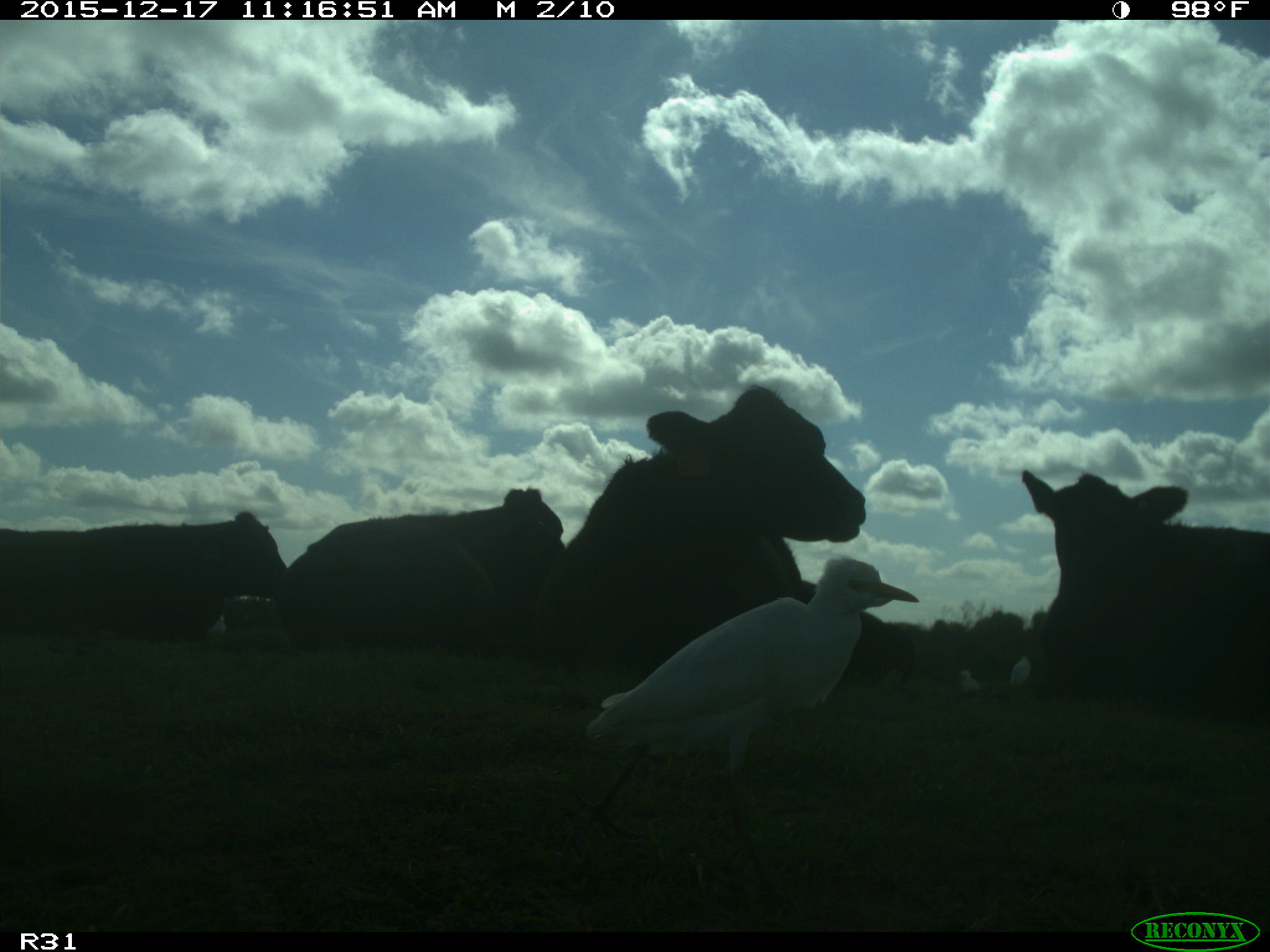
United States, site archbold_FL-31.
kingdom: Animalia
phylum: Chordata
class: Mammalia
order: Artiodactyla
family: Bovidae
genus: Bos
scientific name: Bos taurus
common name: domestic cow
Bos taurus (domestic cow).